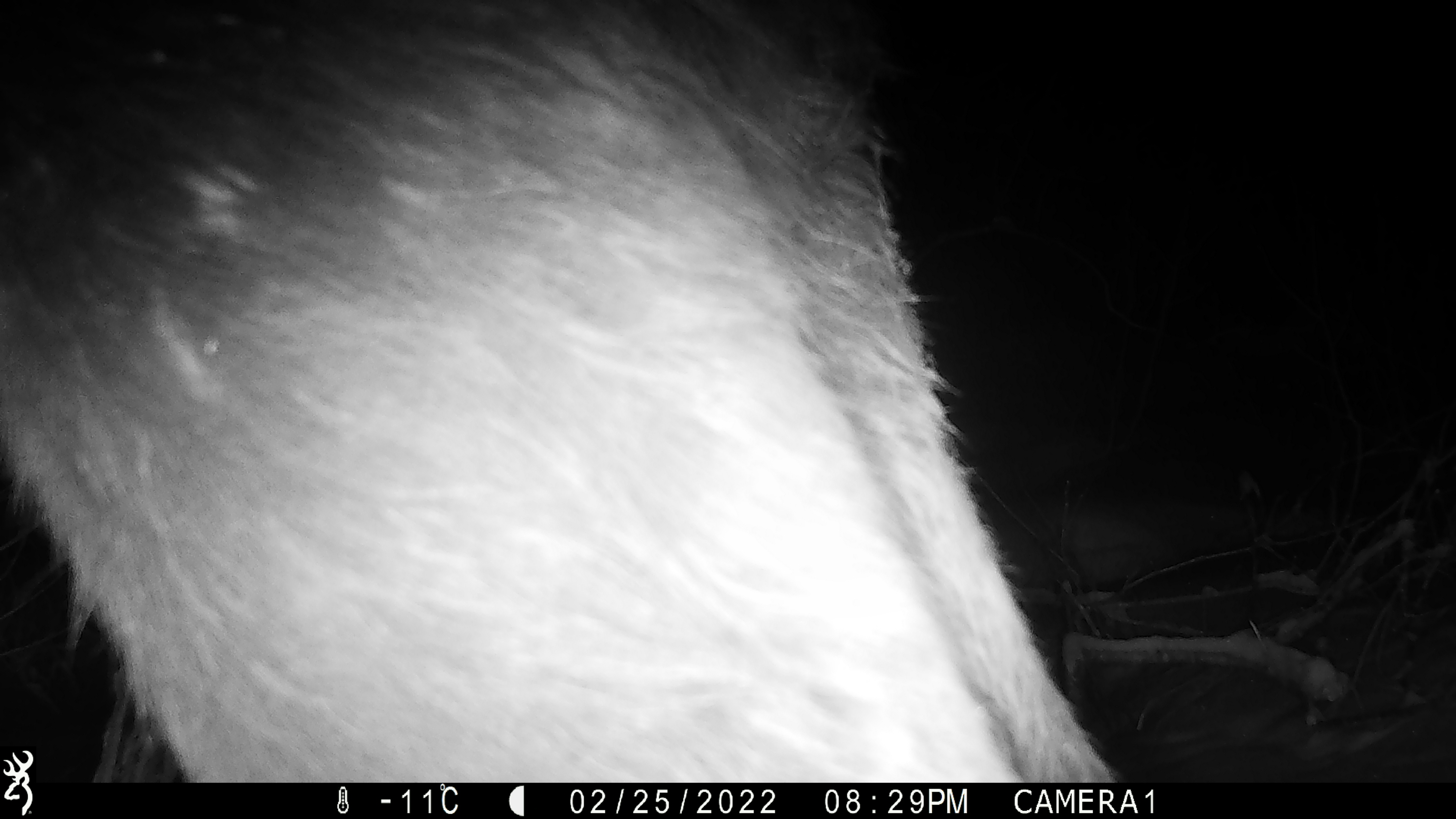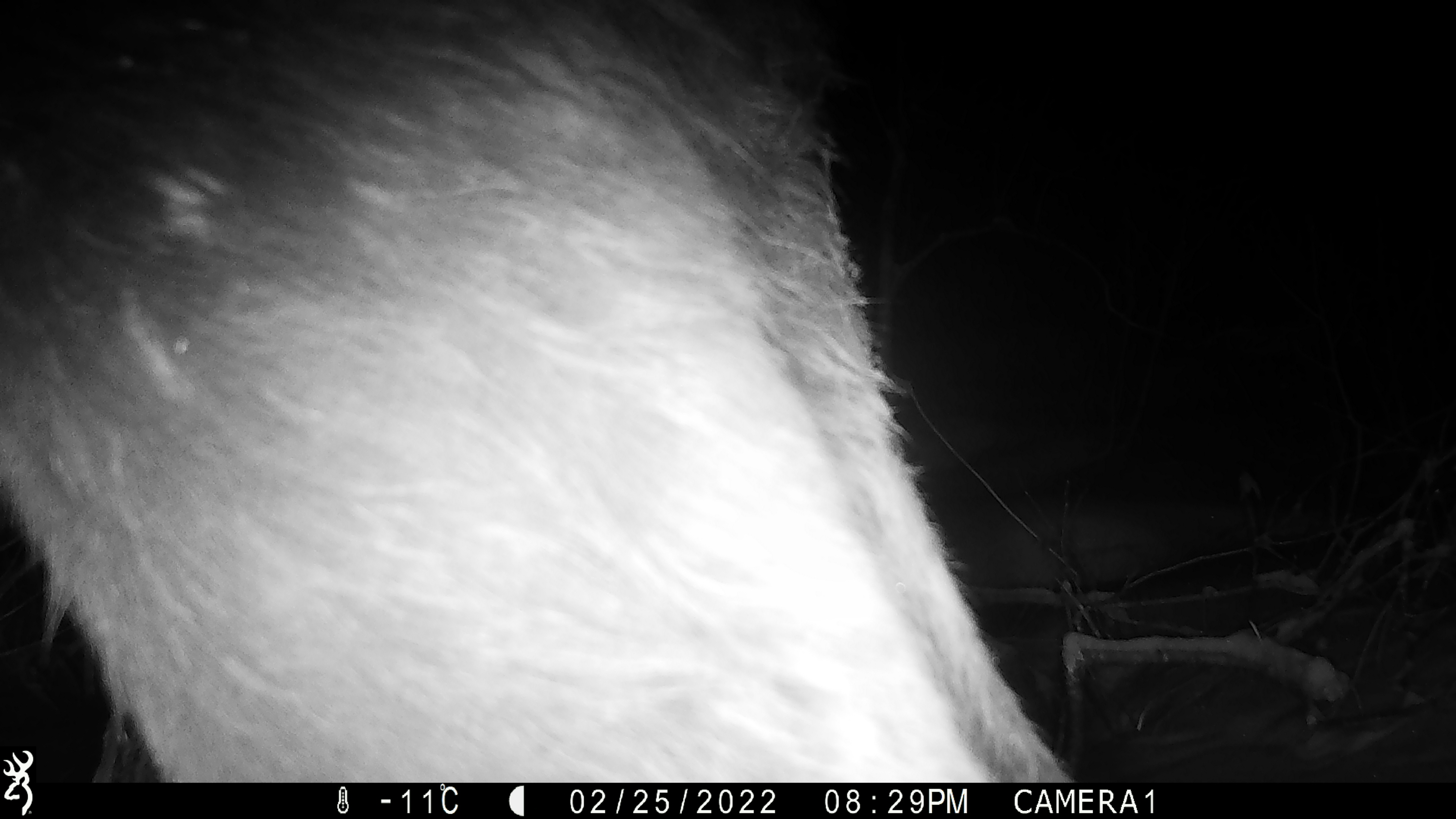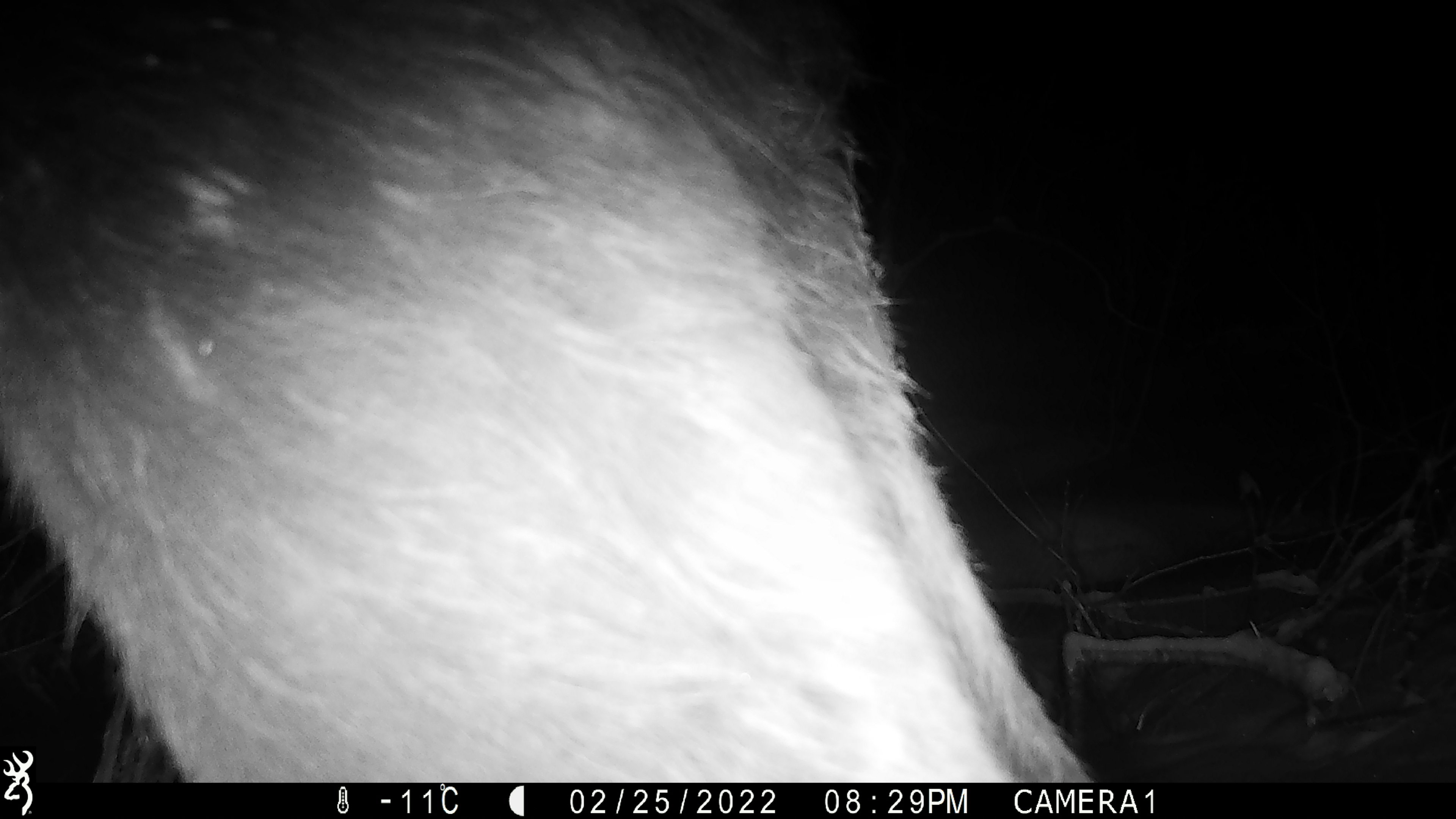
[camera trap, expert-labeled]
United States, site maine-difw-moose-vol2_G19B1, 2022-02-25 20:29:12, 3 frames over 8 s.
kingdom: Animalia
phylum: Chordata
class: Mammalia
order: Artiodactyla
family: Cervidae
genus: Alces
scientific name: Alces alces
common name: moose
Moose (Alces alces).